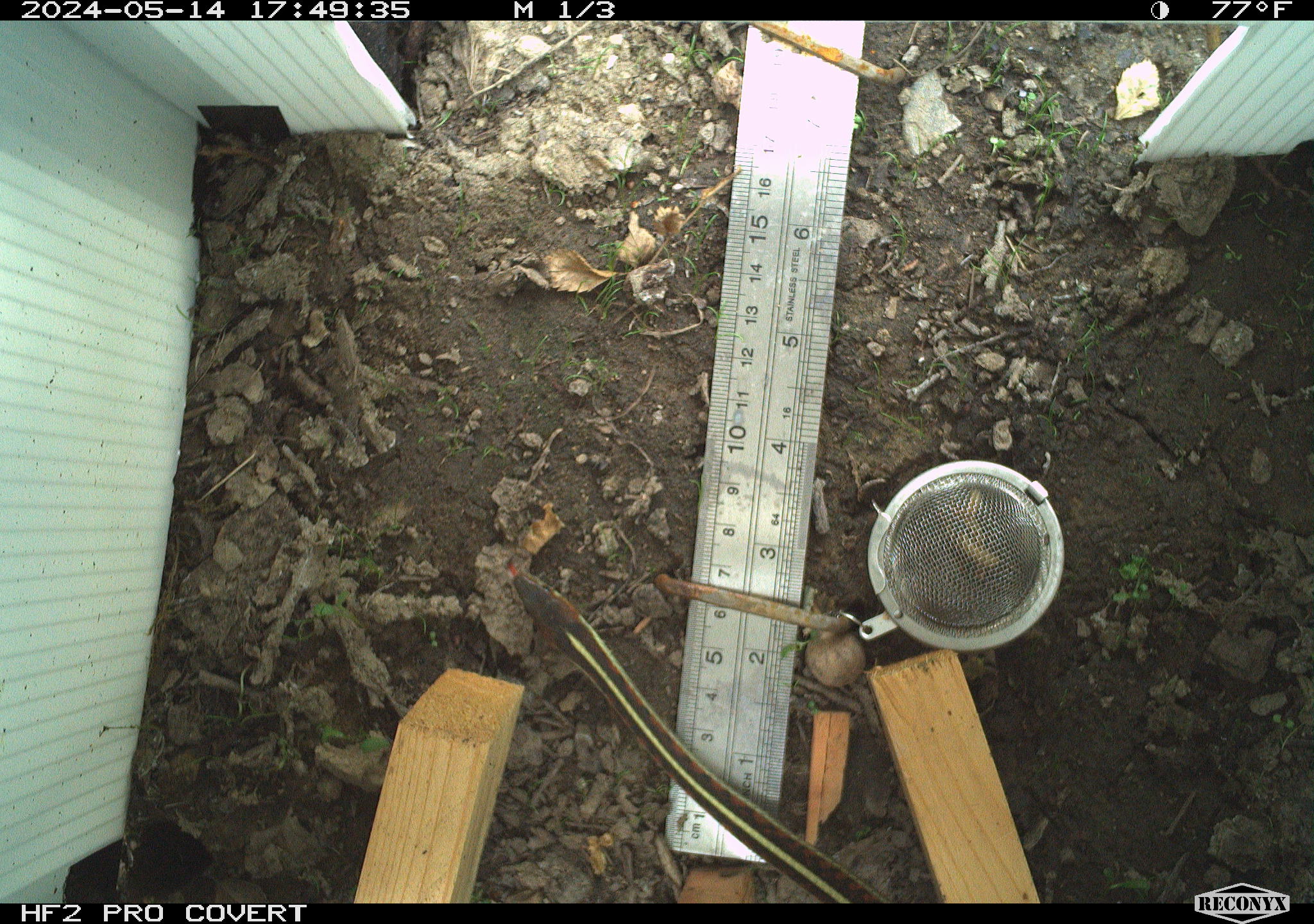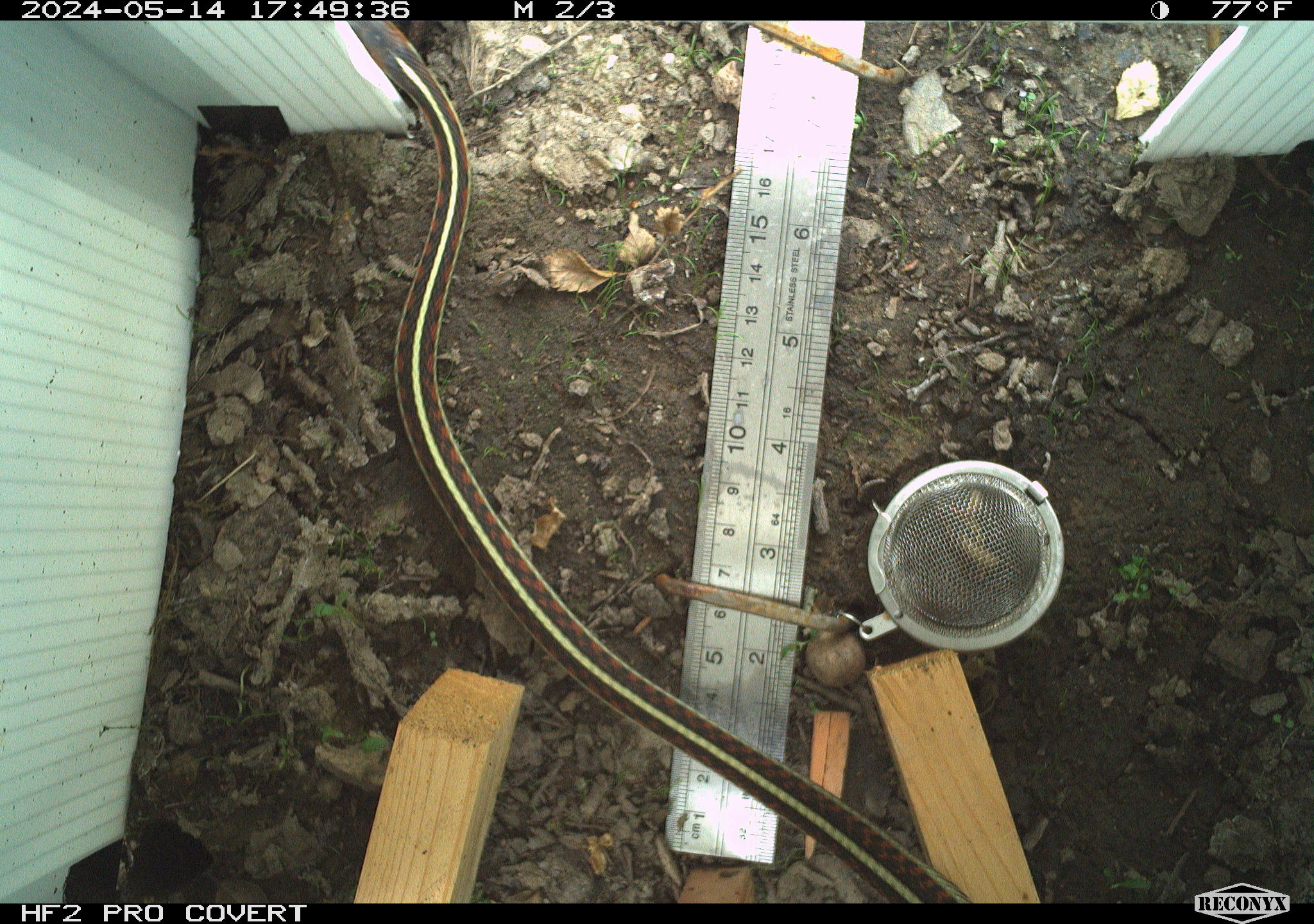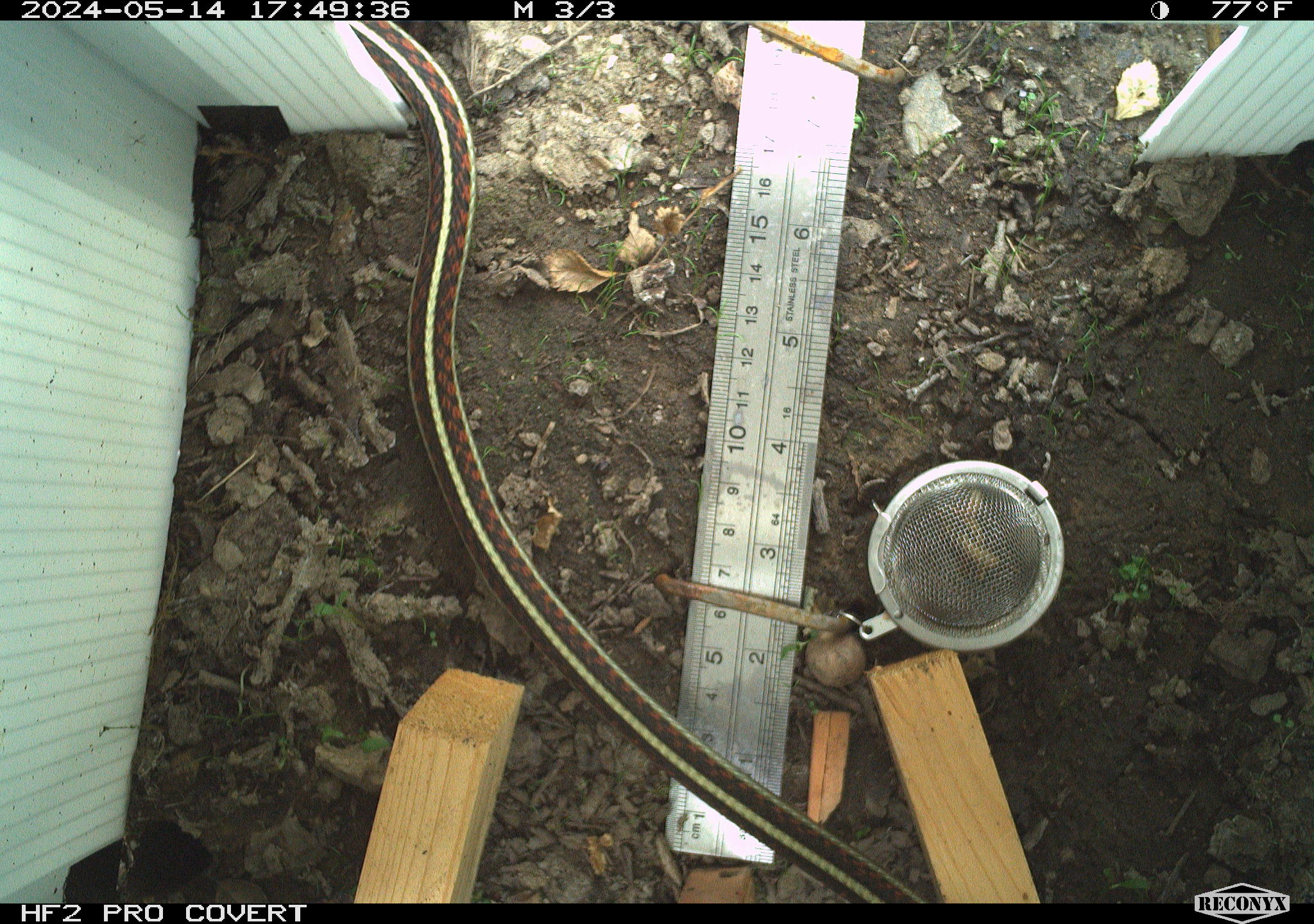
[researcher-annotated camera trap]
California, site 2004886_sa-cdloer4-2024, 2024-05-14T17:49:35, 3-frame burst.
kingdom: Animalia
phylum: Chordata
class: Reptilia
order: Squamata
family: Colubridae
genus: Thamnophis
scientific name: Thamnophis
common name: american gartersnakes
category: thamnophis species